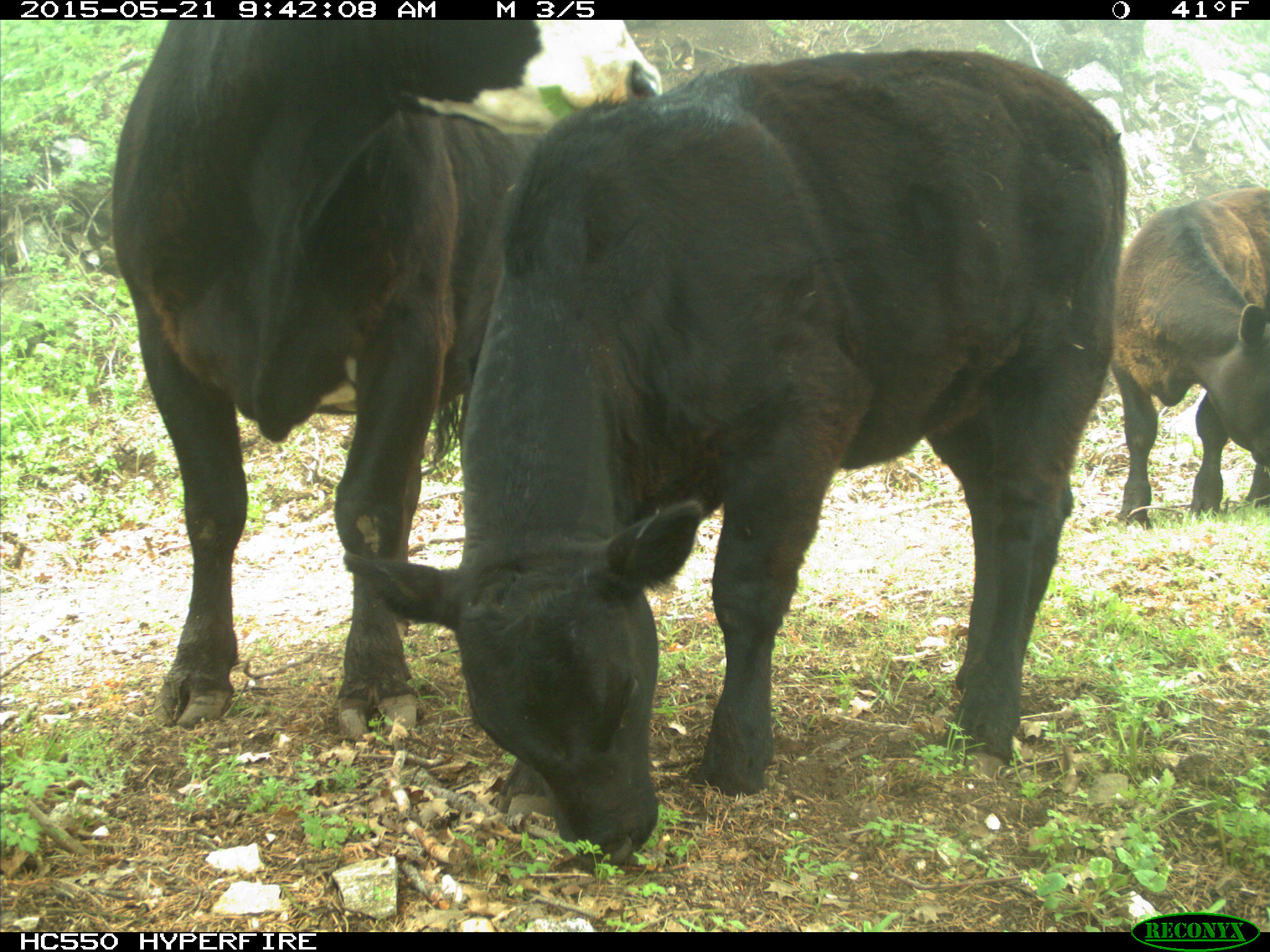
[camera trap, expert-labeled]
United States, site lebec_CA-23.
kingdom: Animalia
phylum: Chordata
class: Mammalia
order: Artiodactyla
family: Bovidae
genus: Bos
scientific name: Bos taurus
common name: domestic cow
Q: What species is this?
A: Bos taurus (domestic cow).